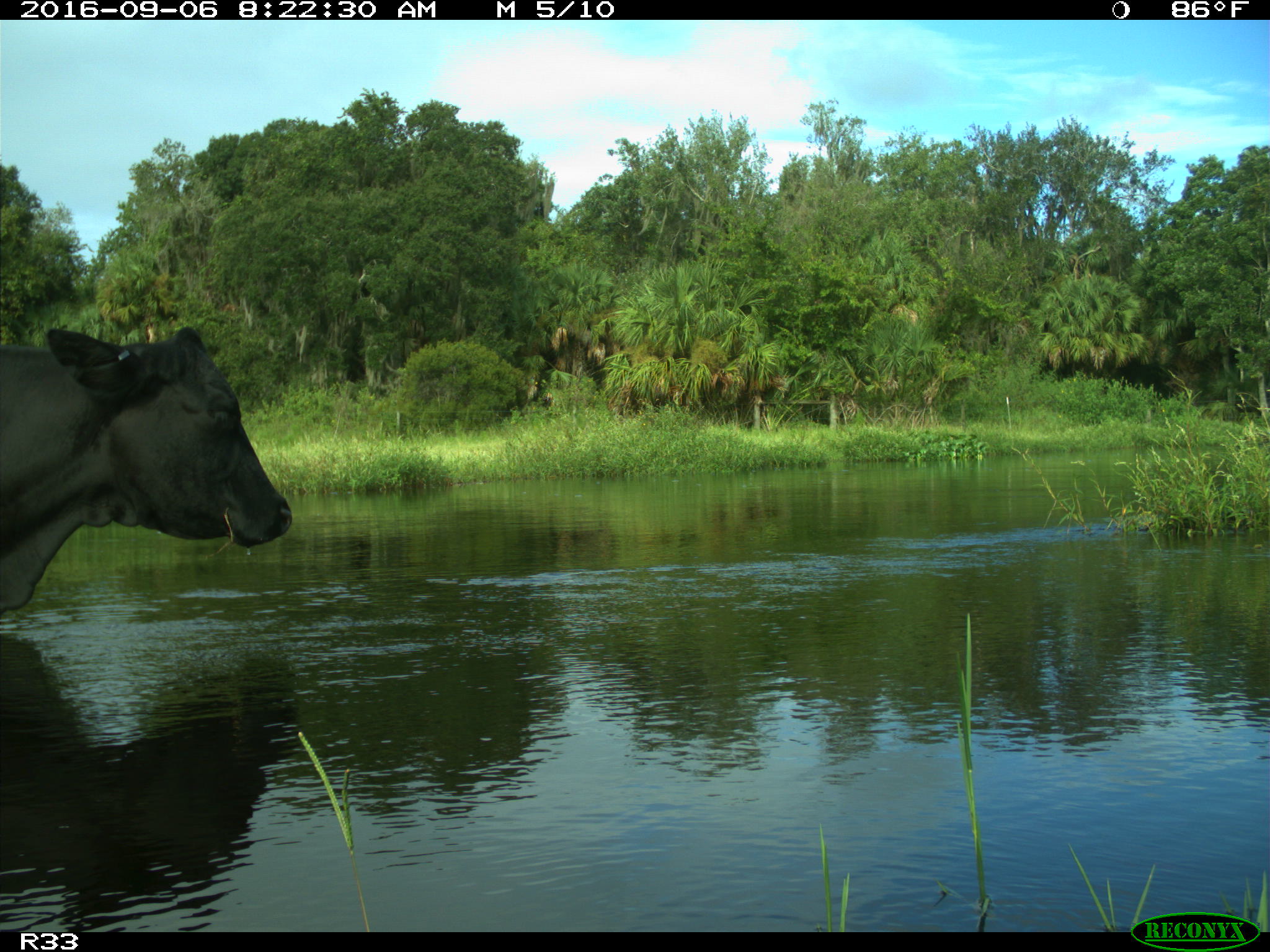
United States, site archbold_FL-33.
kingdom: Animalia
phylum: Chordata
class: Mammalia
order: Artiodactyla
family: Bovidae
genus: Bos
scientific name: Bos taurus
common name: domestic cow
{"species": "Bos taurus (domestic cow)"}